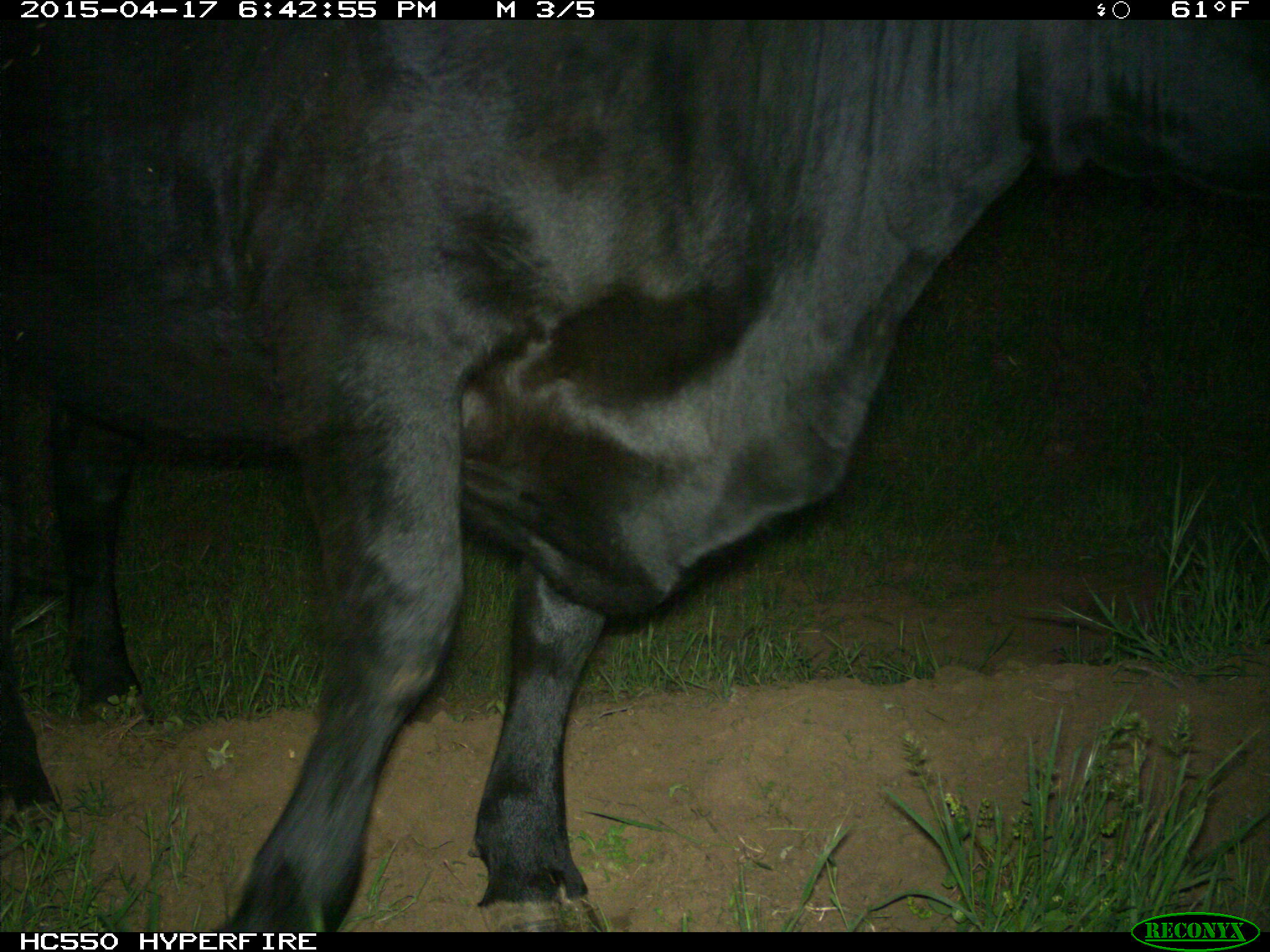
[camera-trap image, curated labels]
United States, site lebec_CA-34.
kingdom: Animalia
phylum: Chordata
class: Mammalia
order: Artiodactyla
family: Bovidae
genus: Bos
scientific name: Bos taurus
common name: domestic cow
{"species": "Bos taurus (domestic cow)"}